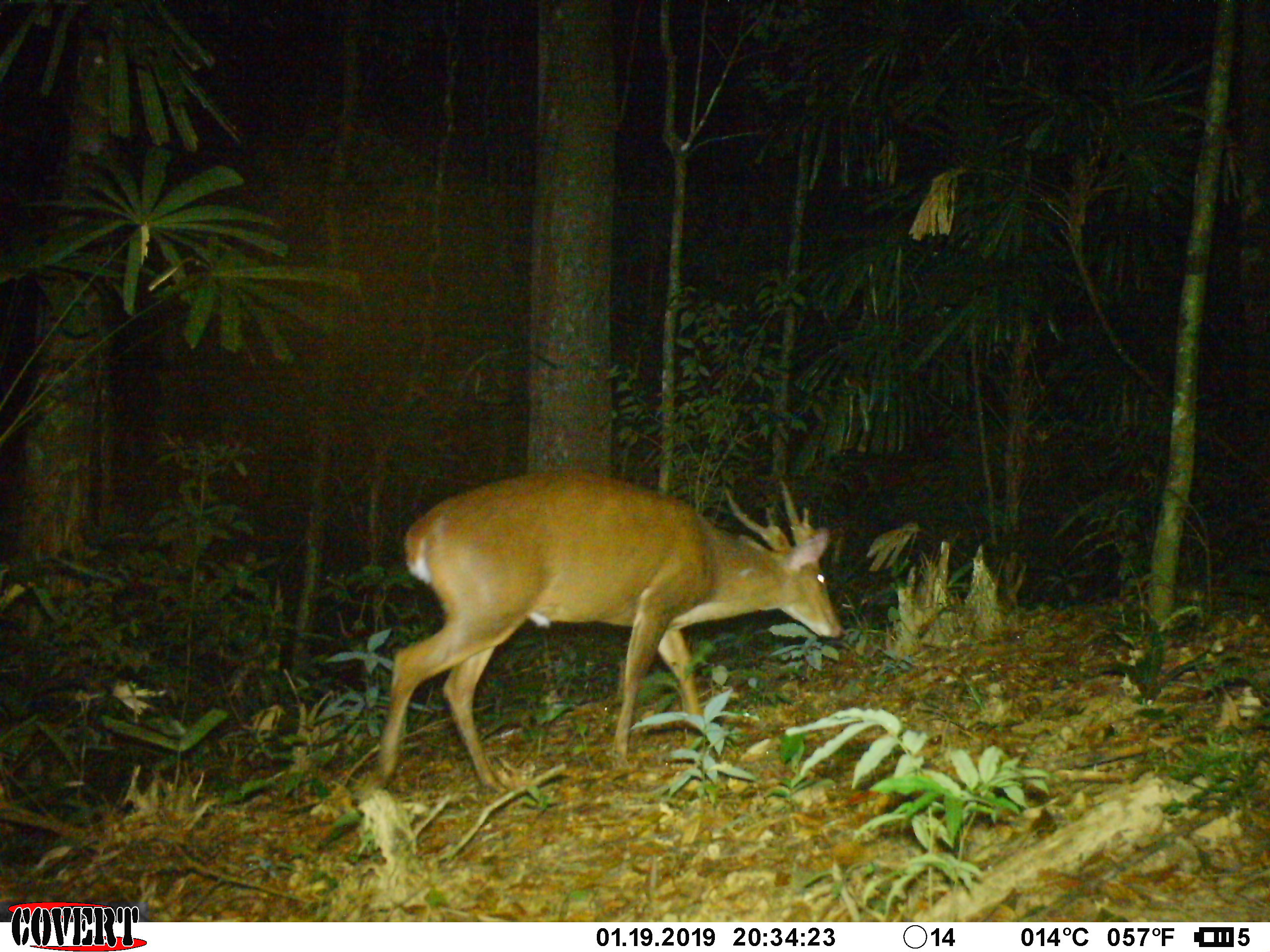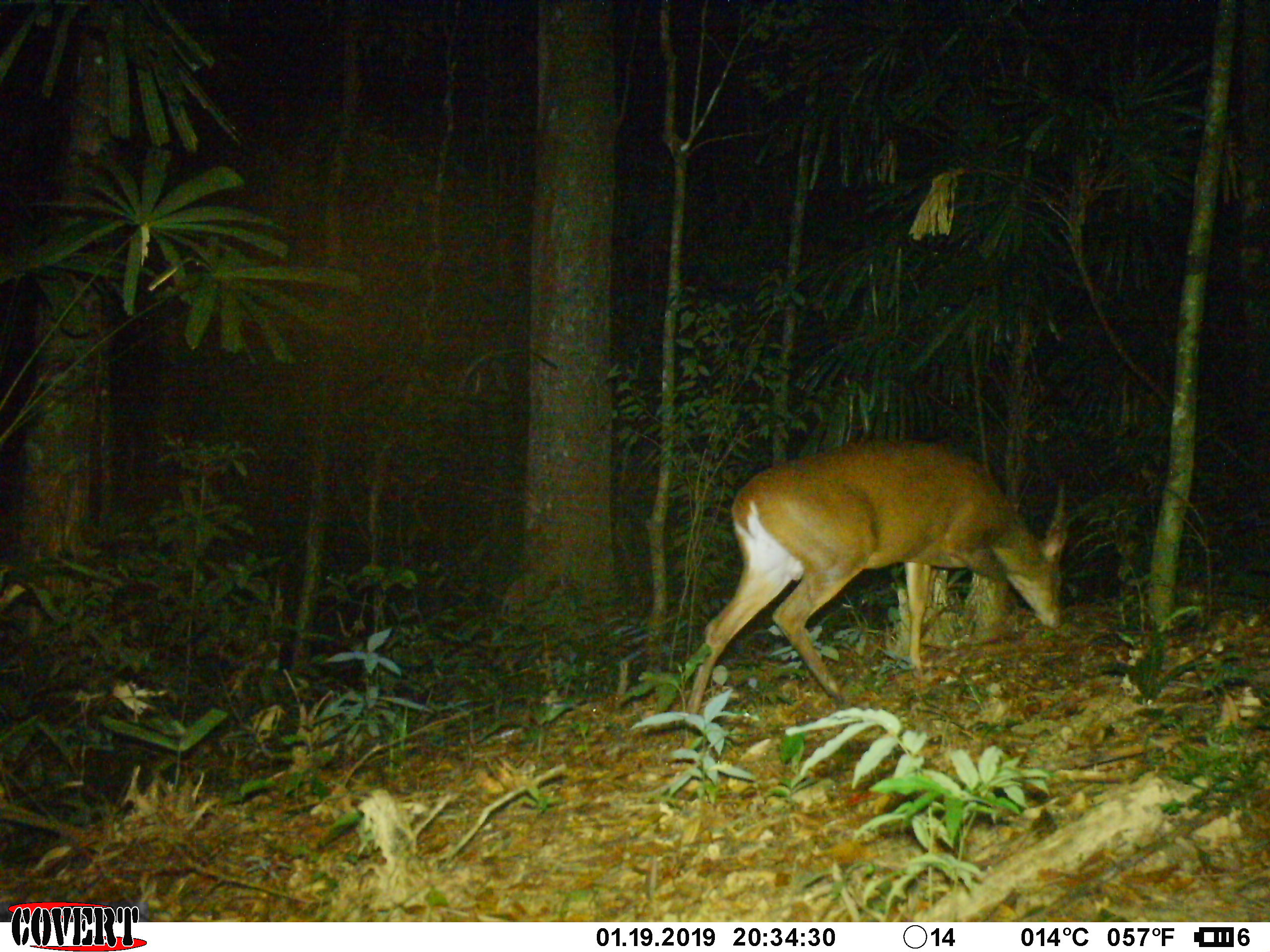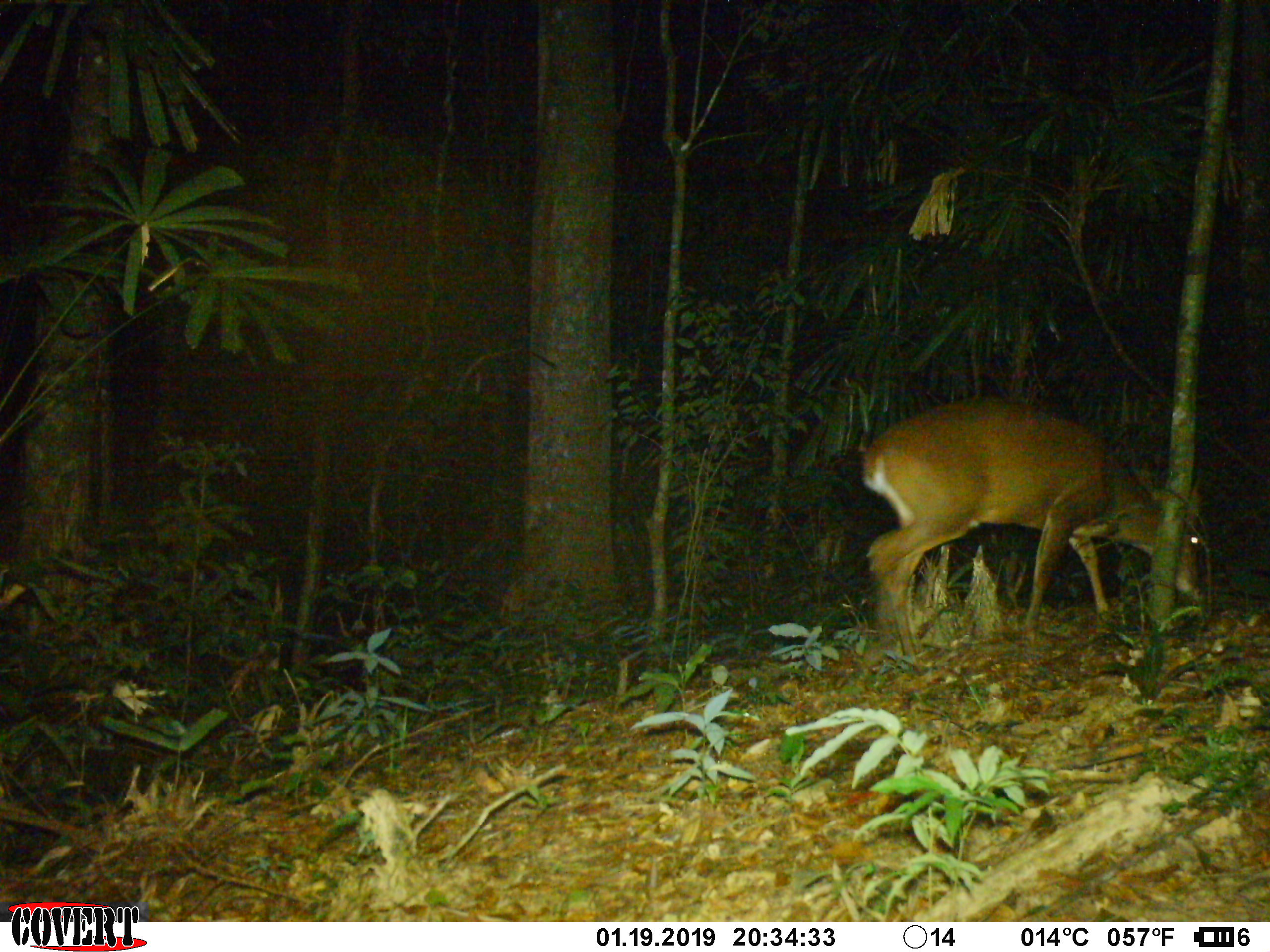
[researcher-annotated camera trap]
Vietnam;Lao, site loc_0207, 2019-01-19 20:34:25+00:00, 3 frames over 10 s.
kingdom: Animalia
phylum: Chordata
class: Mammalia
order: Artiodactyla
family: Cervidae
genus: Muntiacus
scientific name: Muntiacus vuquangensis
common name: large-antlered muntjac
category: large antlered muntjac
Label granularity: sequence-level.